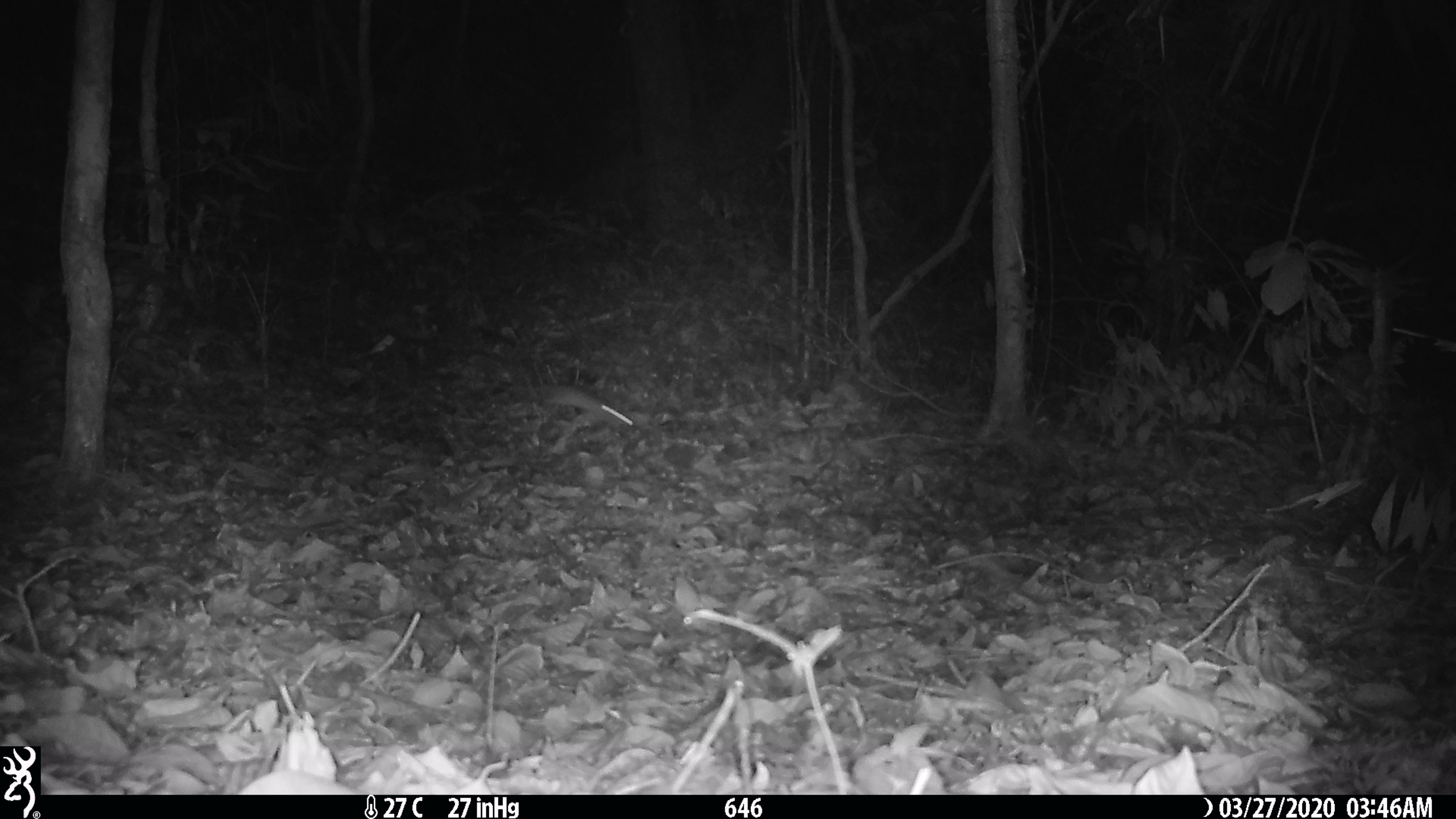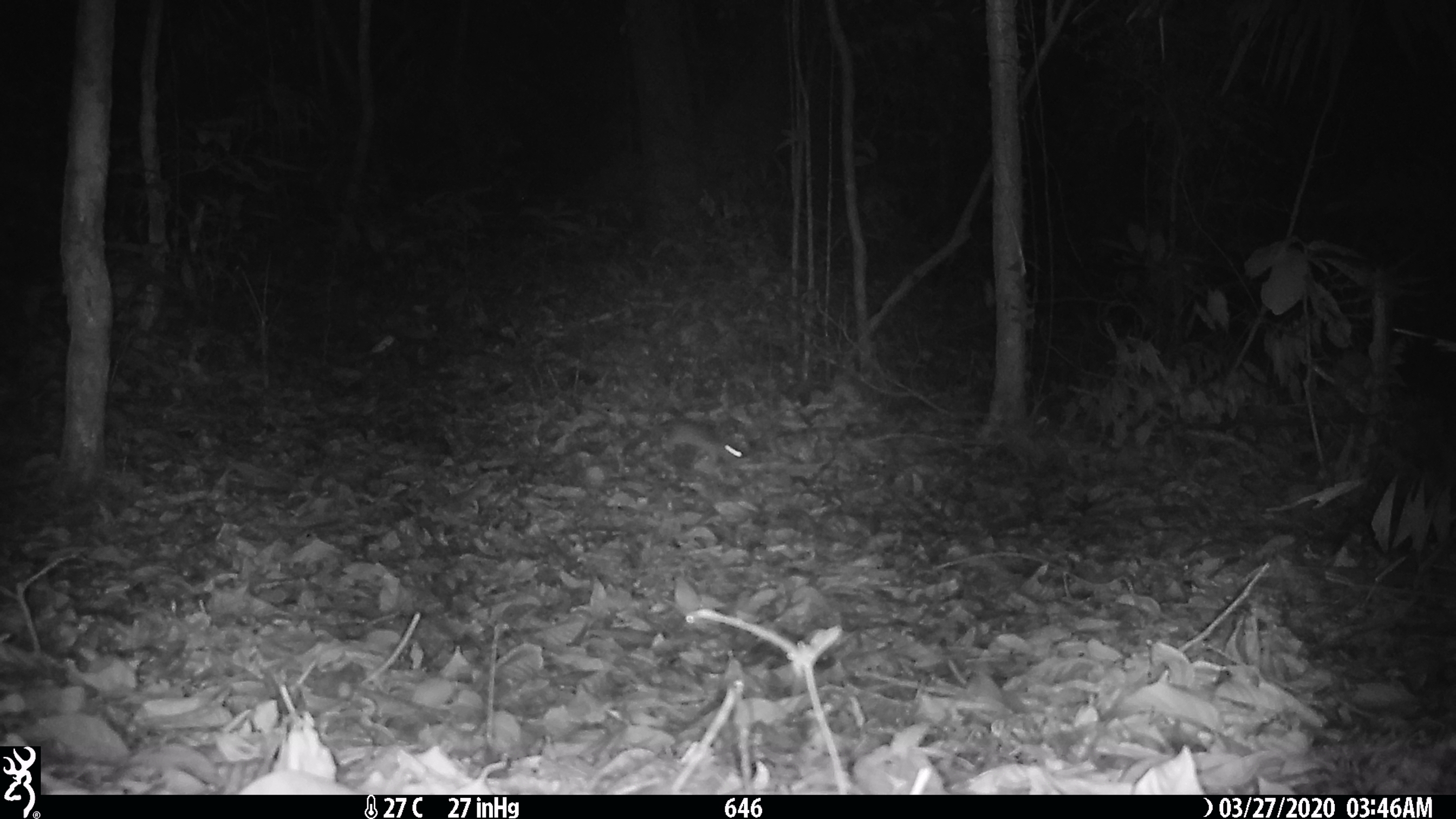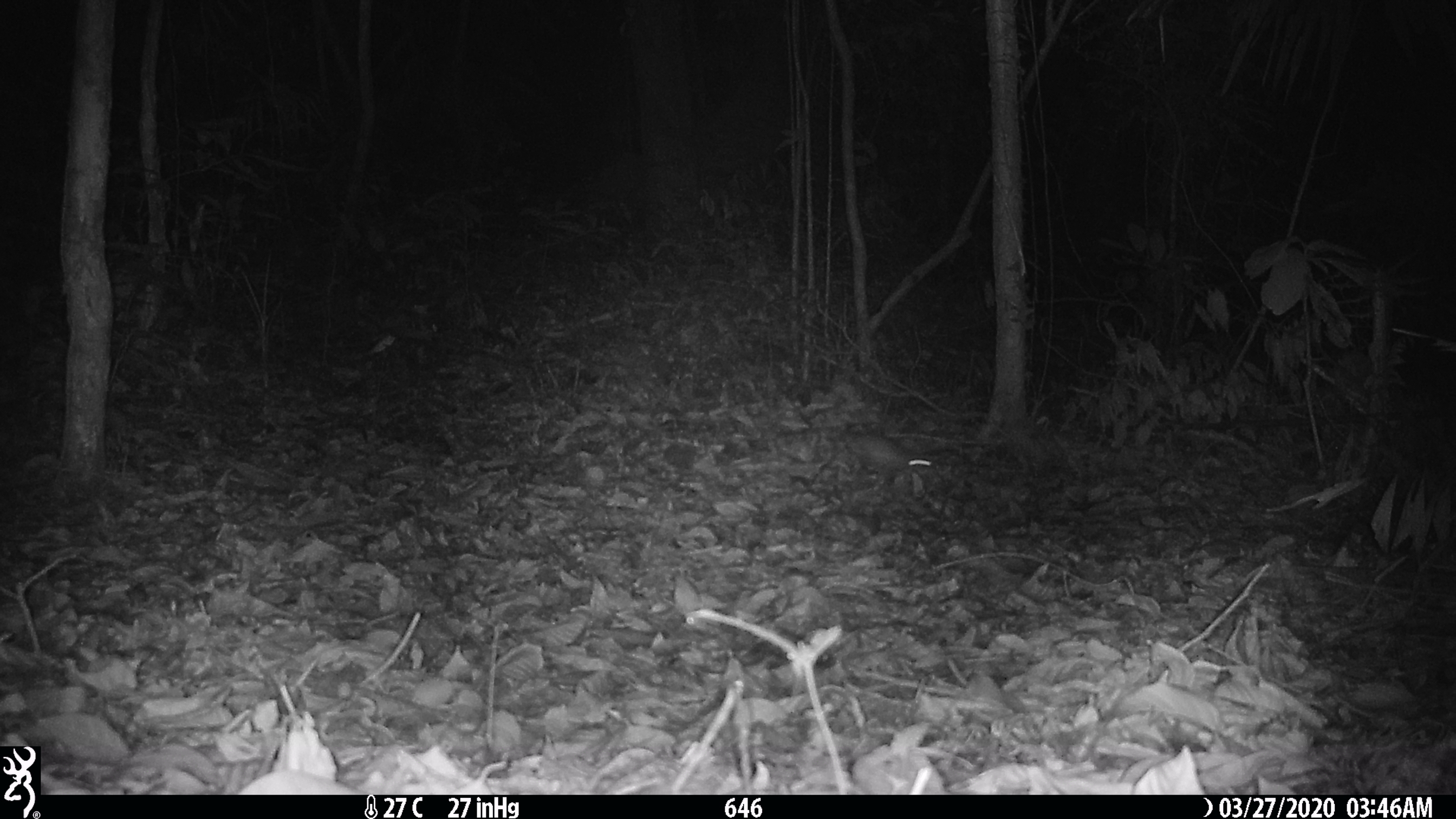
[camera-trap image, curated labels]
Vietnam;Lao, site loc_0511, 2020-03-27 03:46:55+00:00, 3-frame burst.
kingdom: Animalia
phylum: Chordata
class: Mammalia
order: Rodentia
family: Muridae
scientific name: Muridae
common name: old-world mice and rats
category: unidentified murid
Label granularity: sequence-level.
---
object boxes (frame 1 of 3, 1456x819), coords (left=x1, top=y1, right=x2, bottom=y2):
unidentified murid: (left=541, top=383, right=634, bottom=430)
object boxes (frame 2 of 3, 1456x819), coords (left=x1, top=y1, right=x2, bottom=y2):
unidentified murid: (left=660, top=417, right=742, bottom=470)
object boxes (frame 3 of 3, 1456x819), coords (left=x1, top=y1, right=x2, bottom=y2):
unidentified murid: (left=849, top=434, right=931, bottom=479)